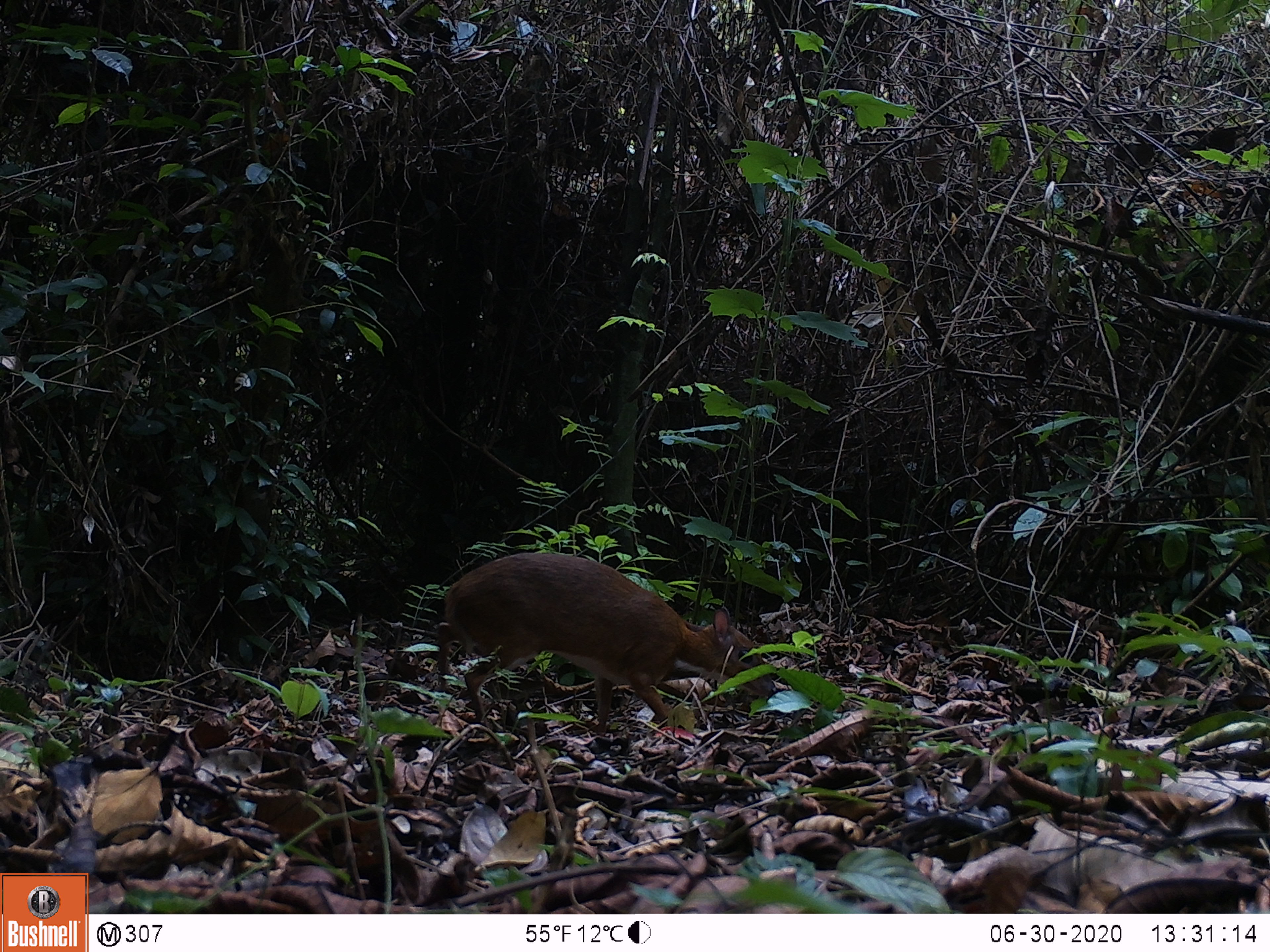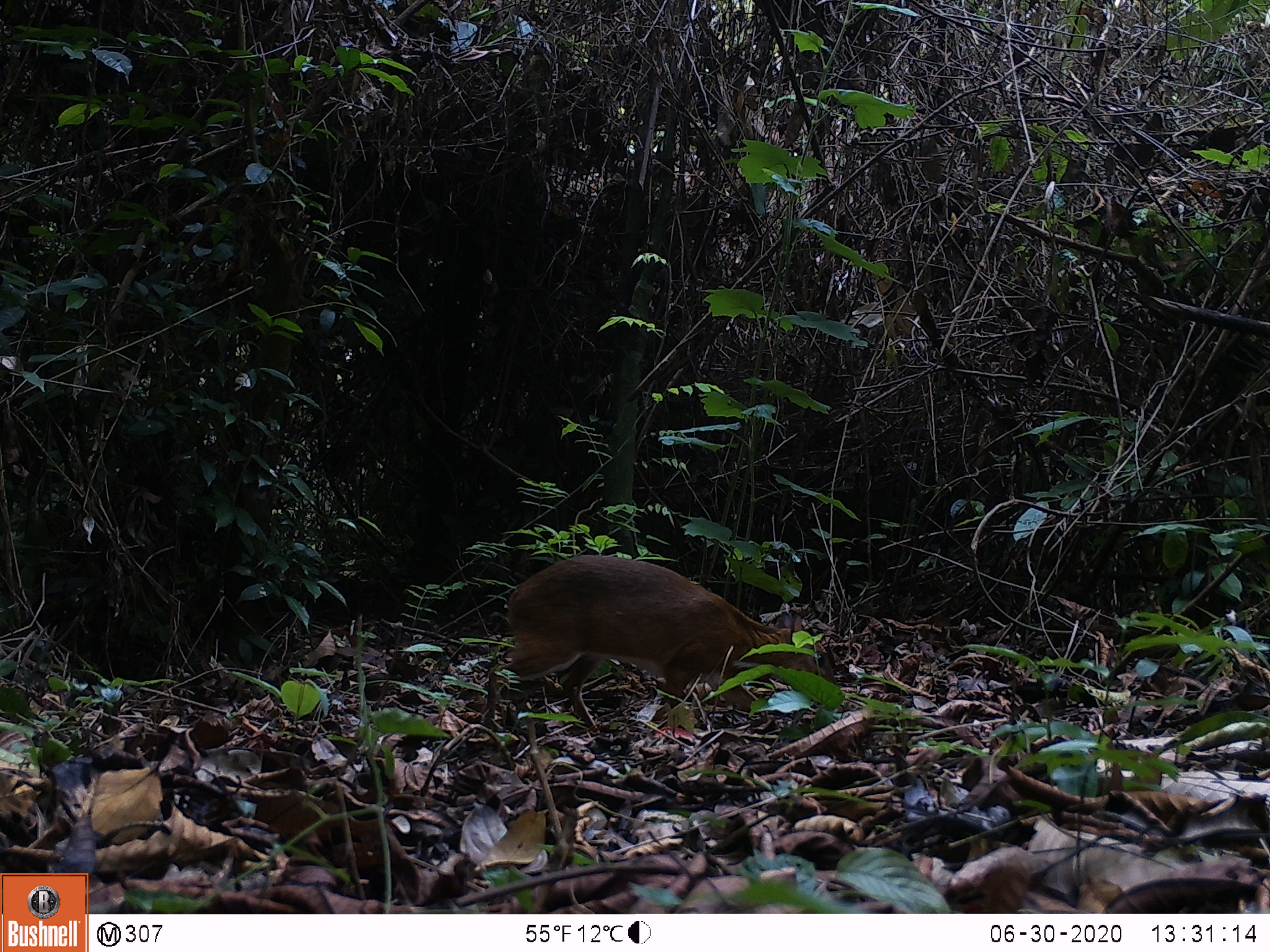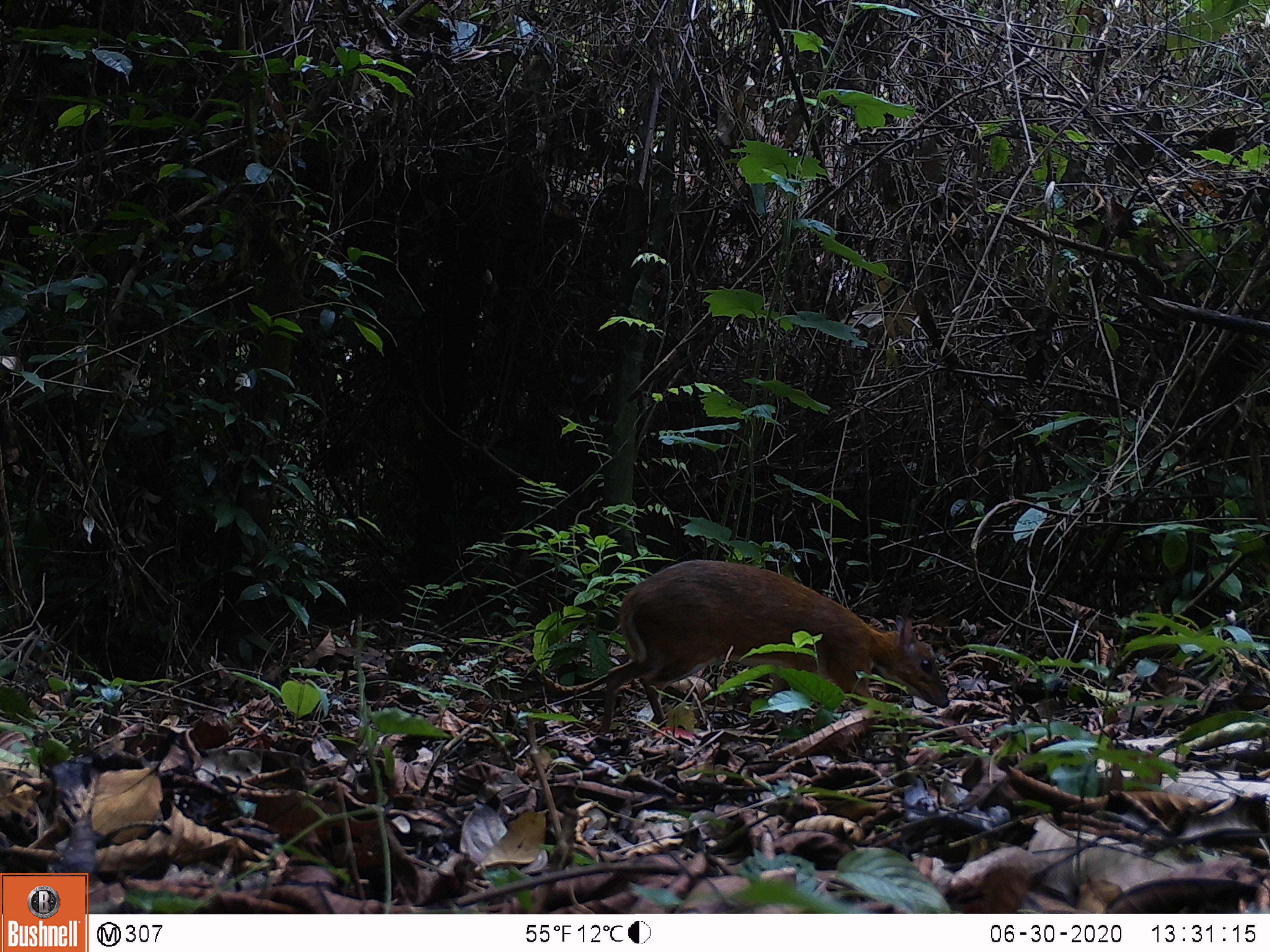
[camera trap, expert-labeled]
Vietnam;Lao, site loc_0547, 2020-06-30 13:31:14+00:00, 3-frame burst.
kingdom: Animalia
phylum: Chordata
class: Mammalia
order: Artiodactyla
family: Tragulidae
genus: Moschiola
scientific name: Moschiola meminna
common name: chevrotain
Chevrotain (Moschiola meminna). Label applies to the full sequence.